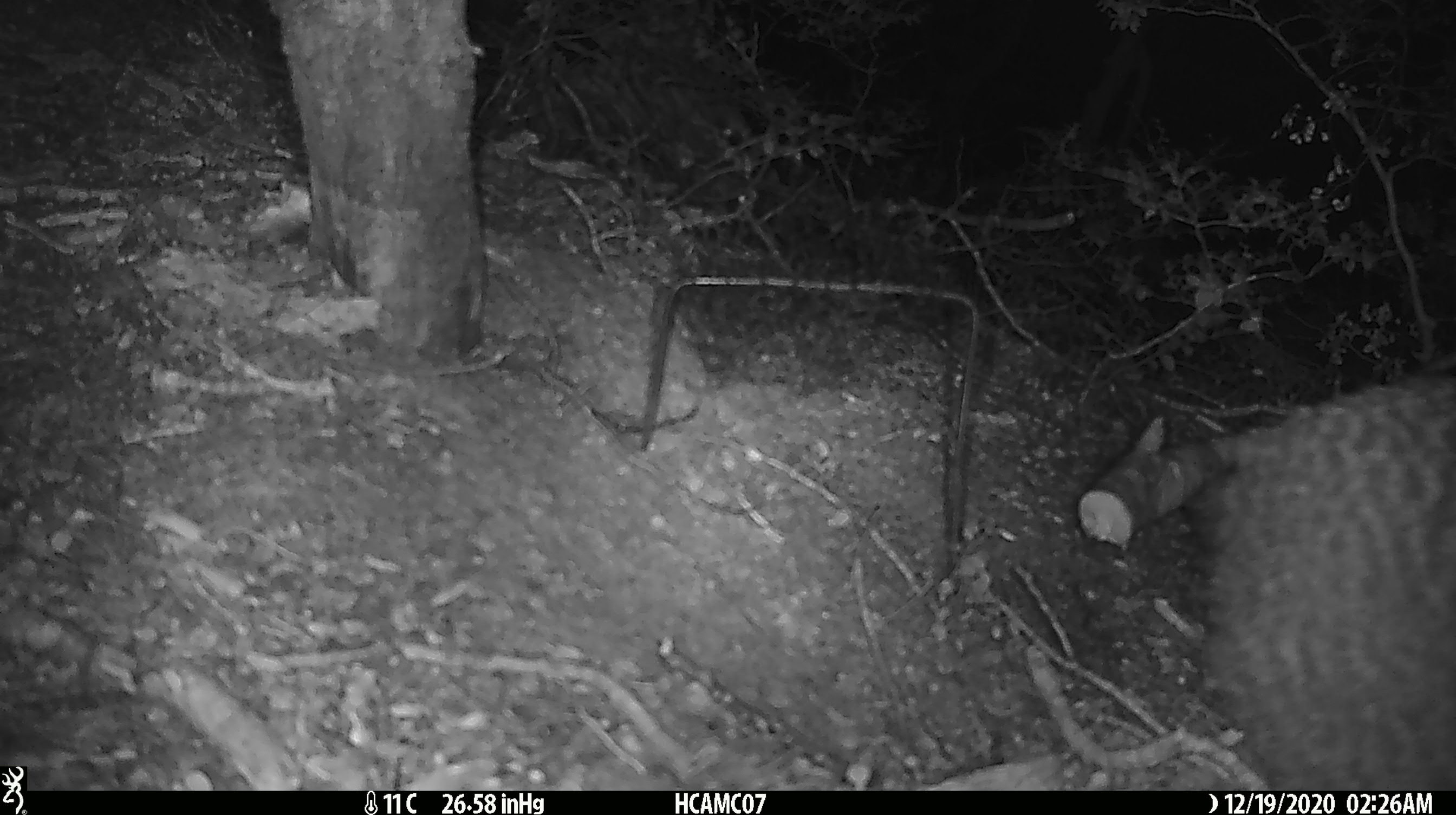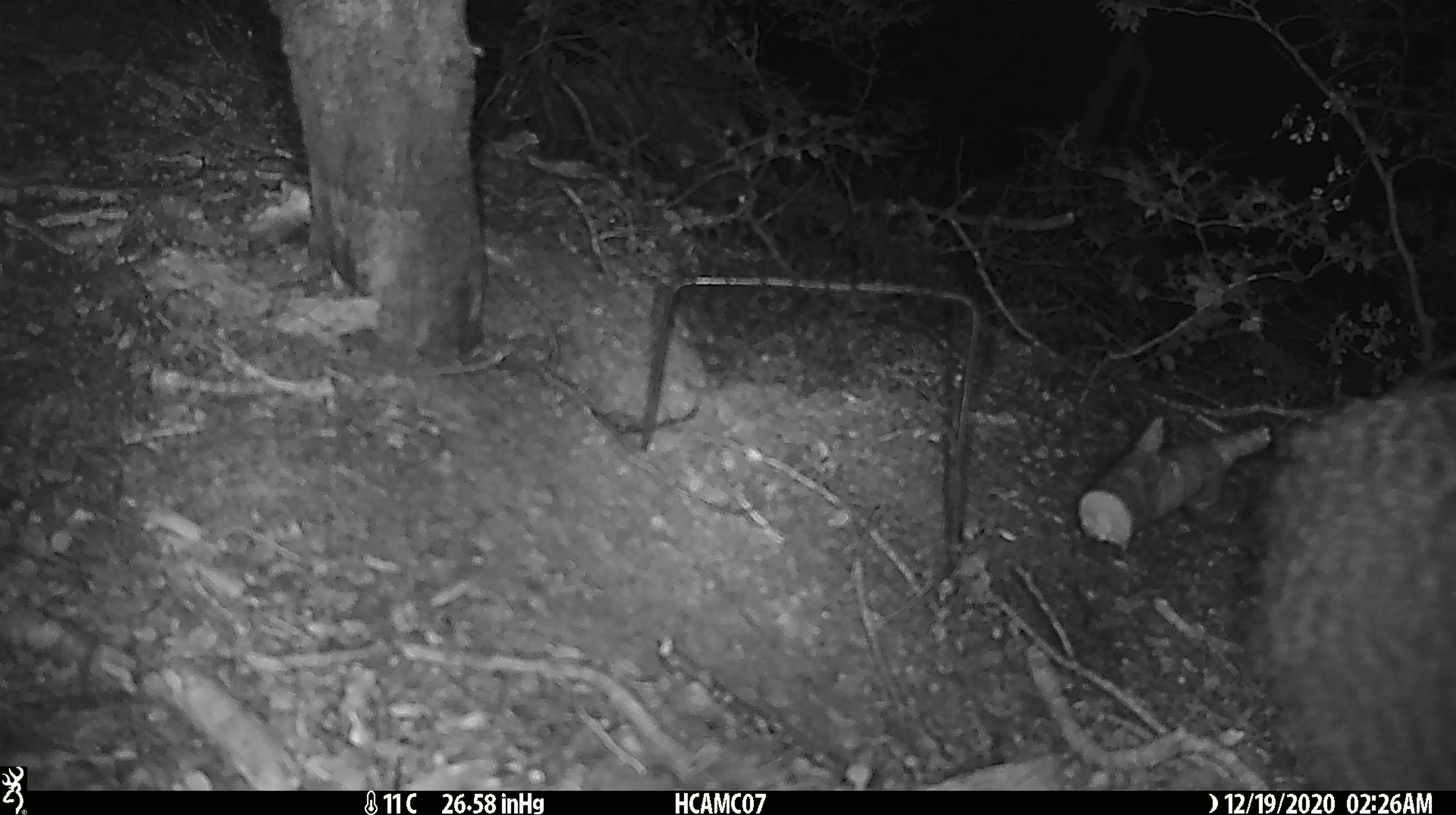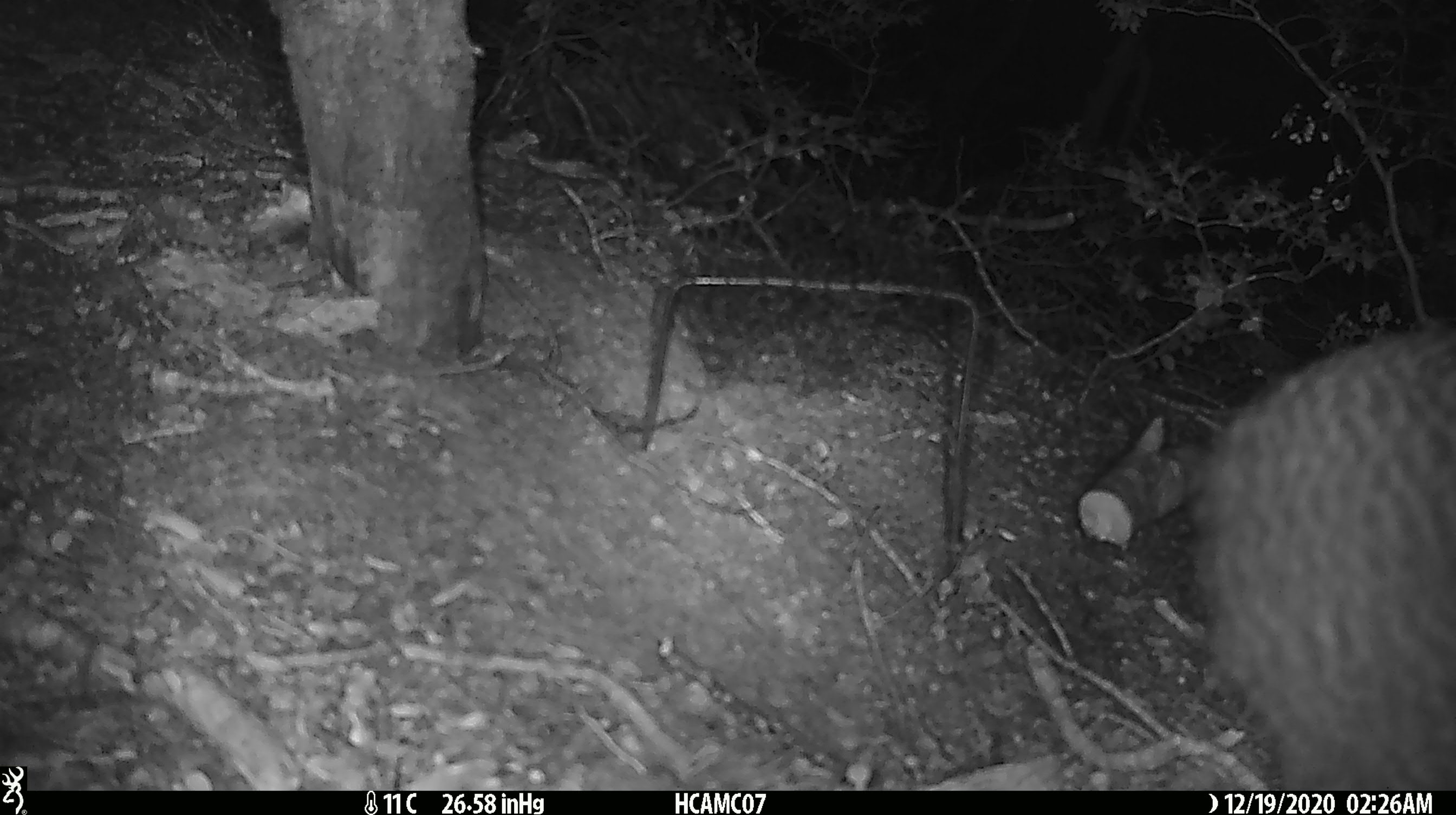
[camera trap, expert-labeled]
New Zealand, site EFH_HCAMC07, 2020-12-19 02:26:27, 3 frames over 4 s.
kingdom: Animalia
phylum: Chordata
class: Aves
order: Apterygiformes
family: Apterygidae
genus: Apteryx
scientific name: Apteryx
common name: kiwi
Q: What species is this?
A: Kiwi (Apteryx).